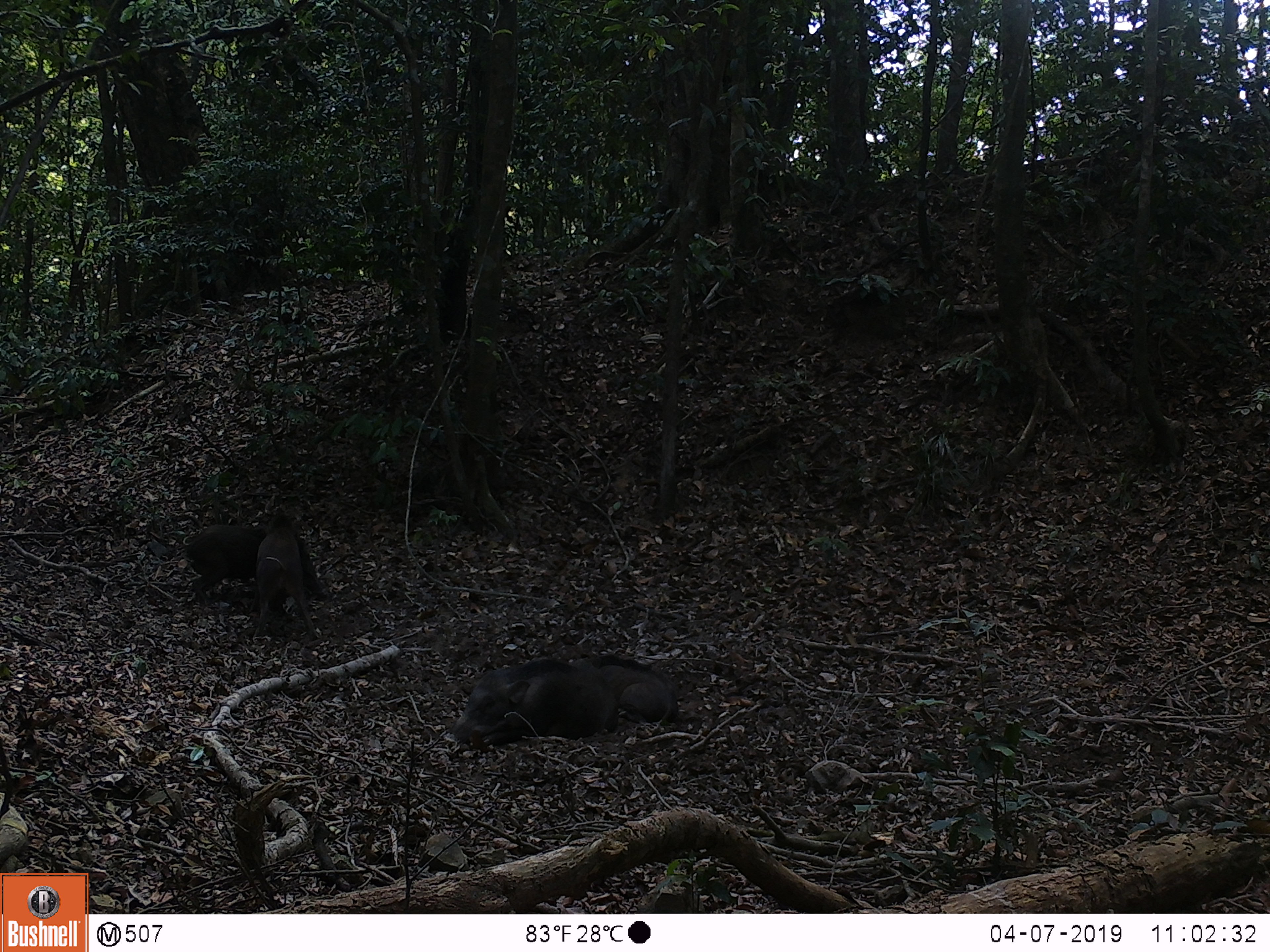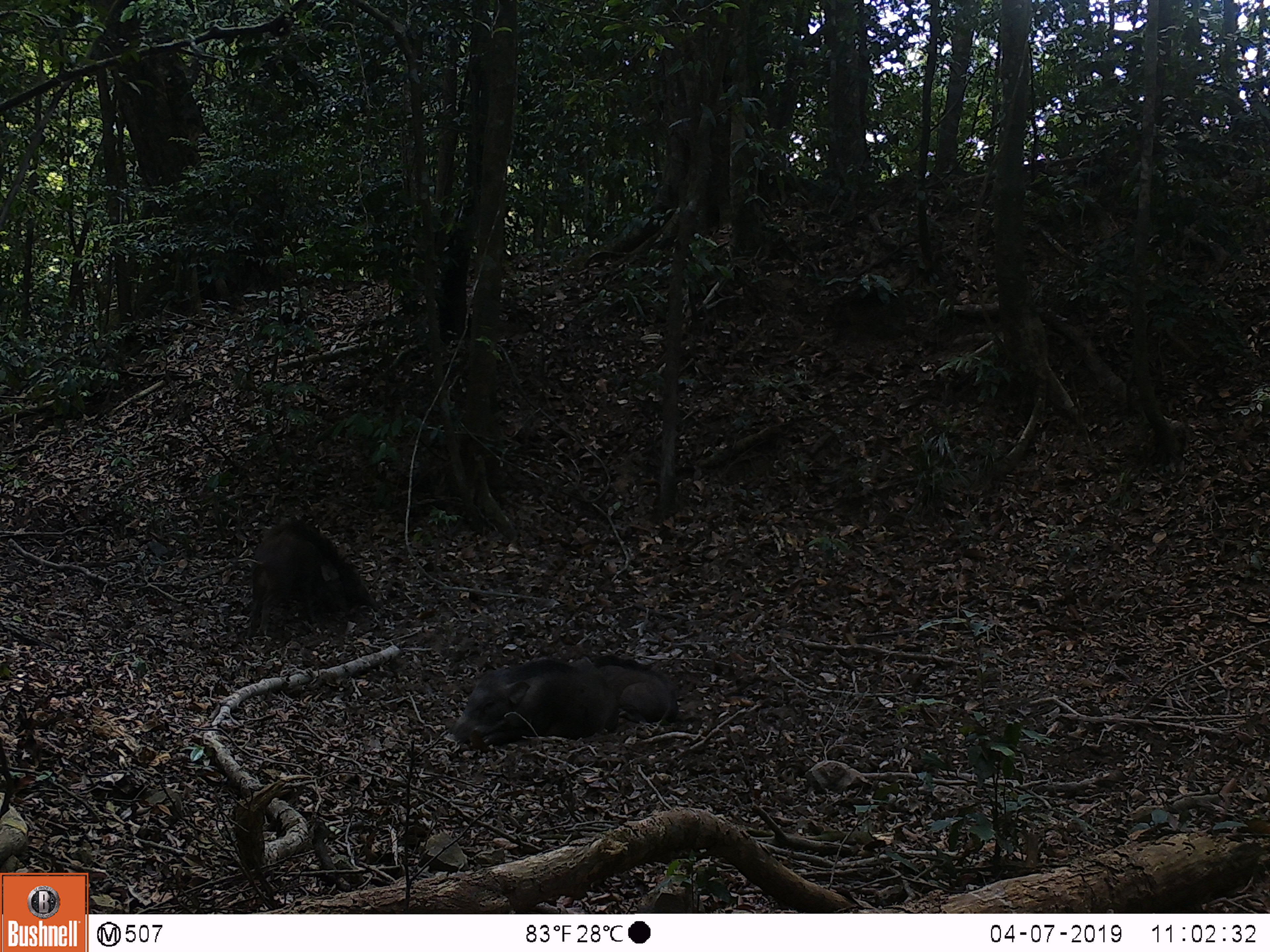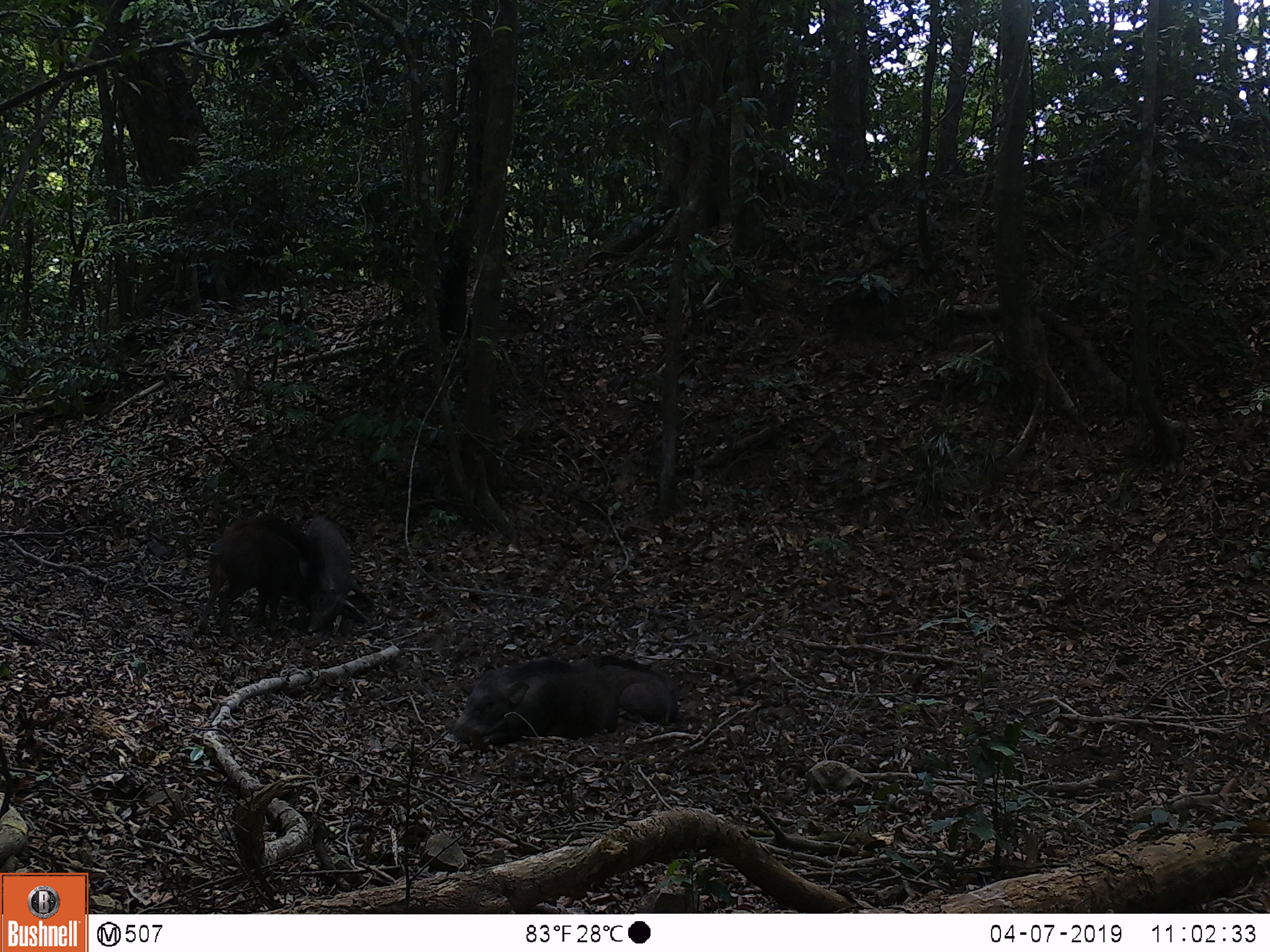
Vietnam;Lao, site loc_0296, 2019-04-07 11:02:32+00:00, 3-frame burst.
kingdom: Animalia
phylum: Chordata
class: Mammalia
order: Artiodactyla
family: Suidae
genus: Sus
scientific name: Sus scrofa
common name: eurasian wild pig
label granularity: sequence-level